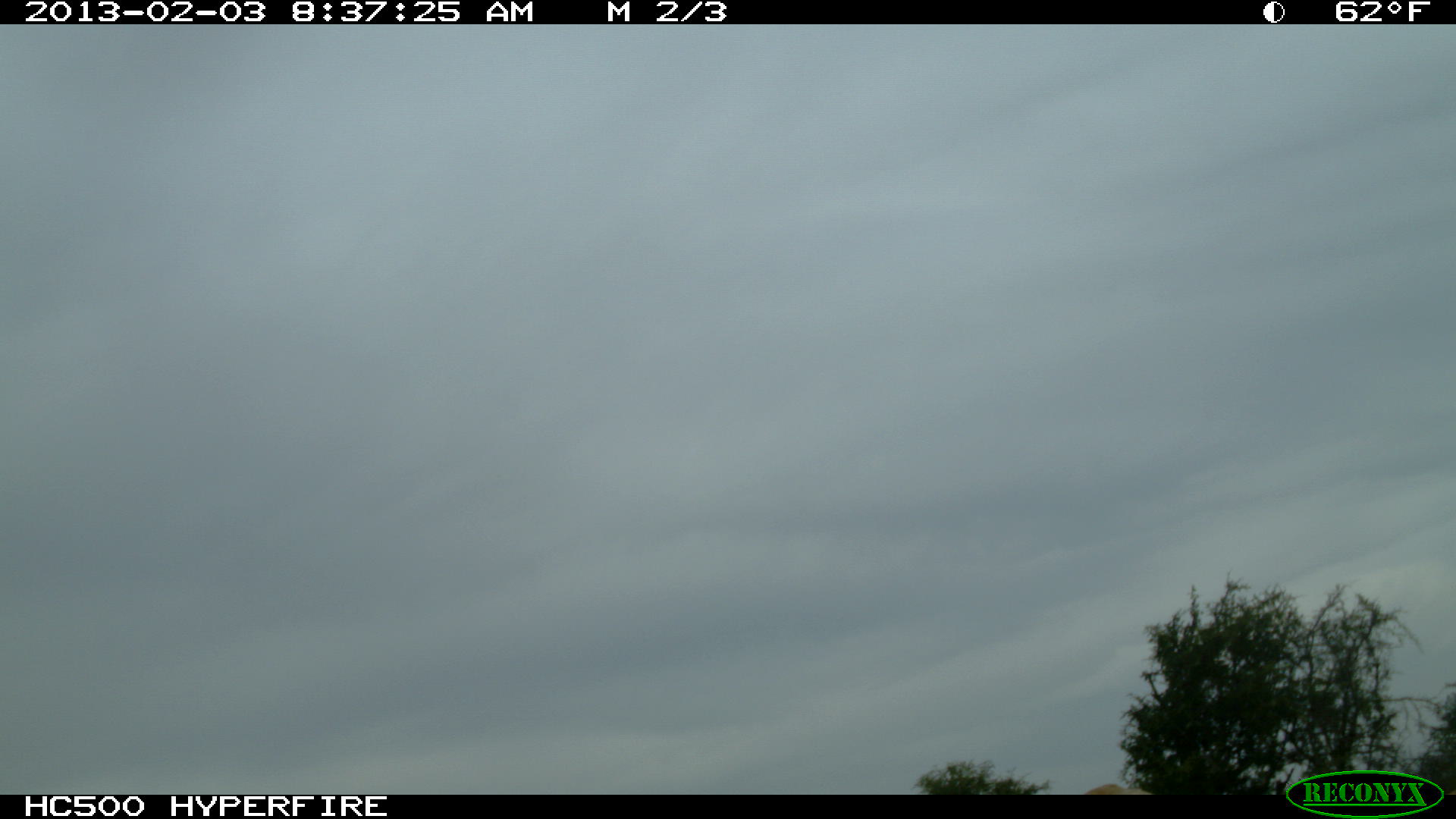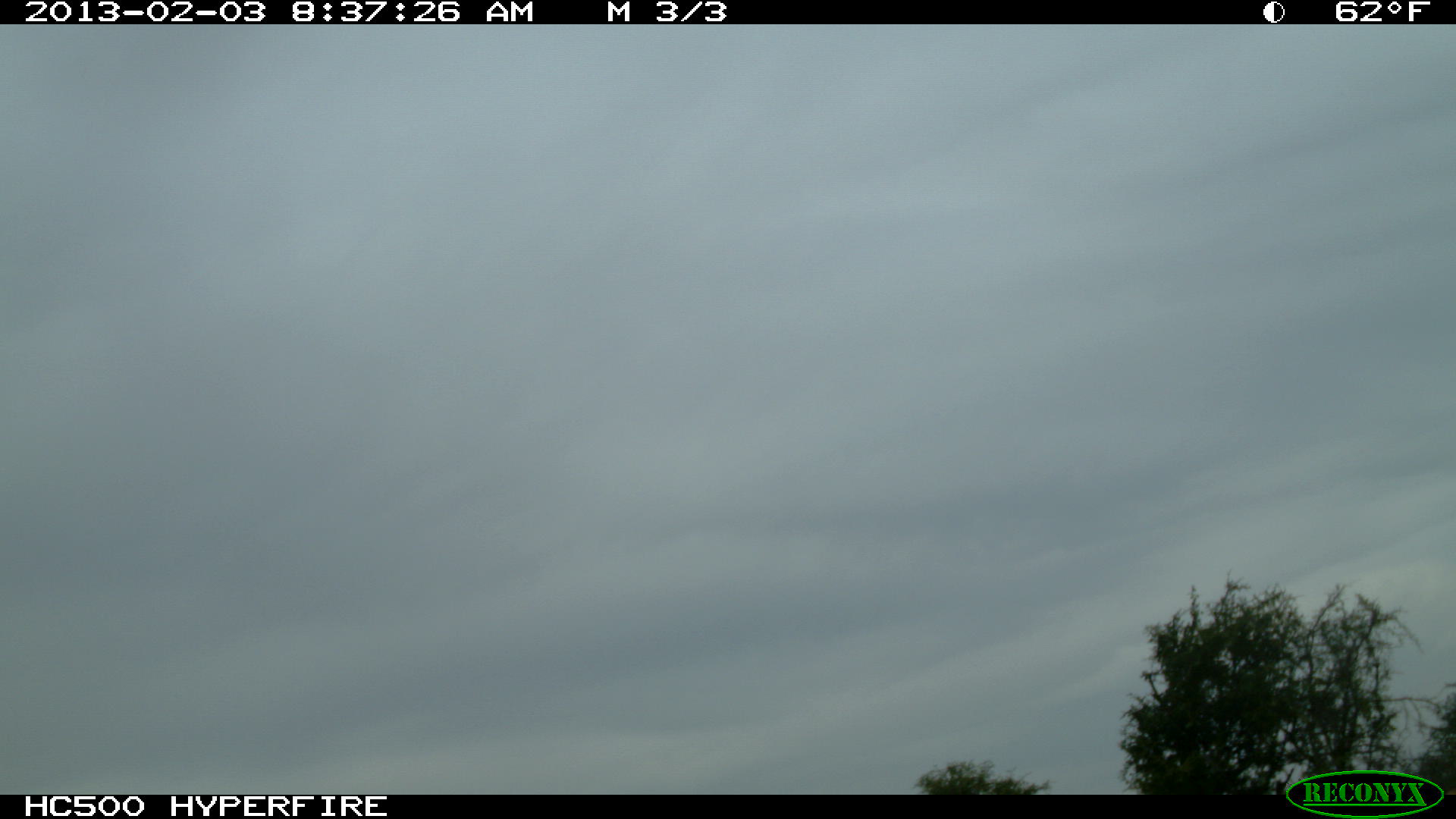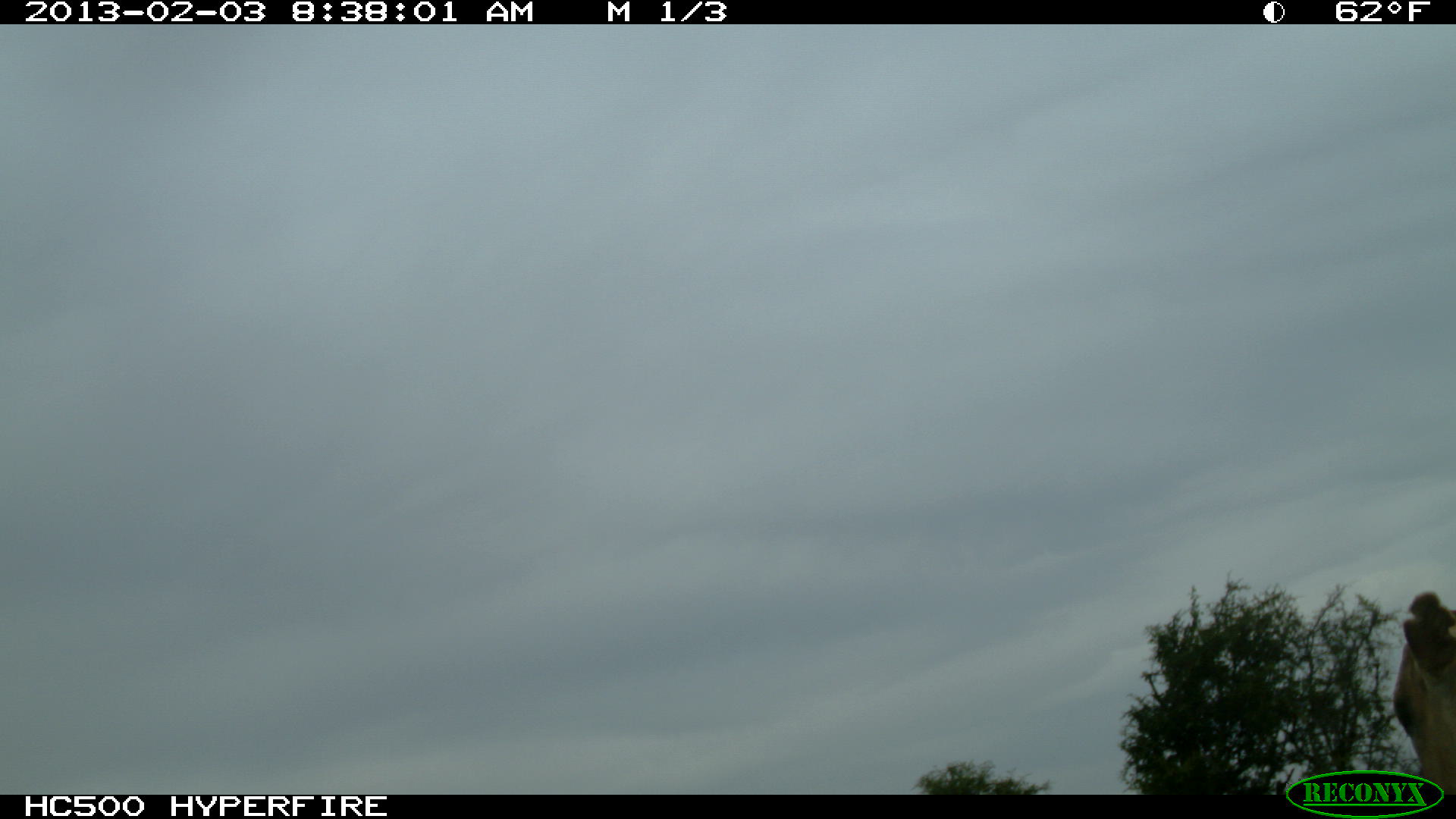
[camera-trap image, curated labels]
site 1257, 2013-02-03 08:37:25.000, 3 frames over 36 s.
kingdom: Animalia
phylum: Chordata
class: Mammalia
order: Artiodactyla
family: Bovidae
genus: Bos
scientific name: Bos taurus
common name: domestic cattle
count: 1